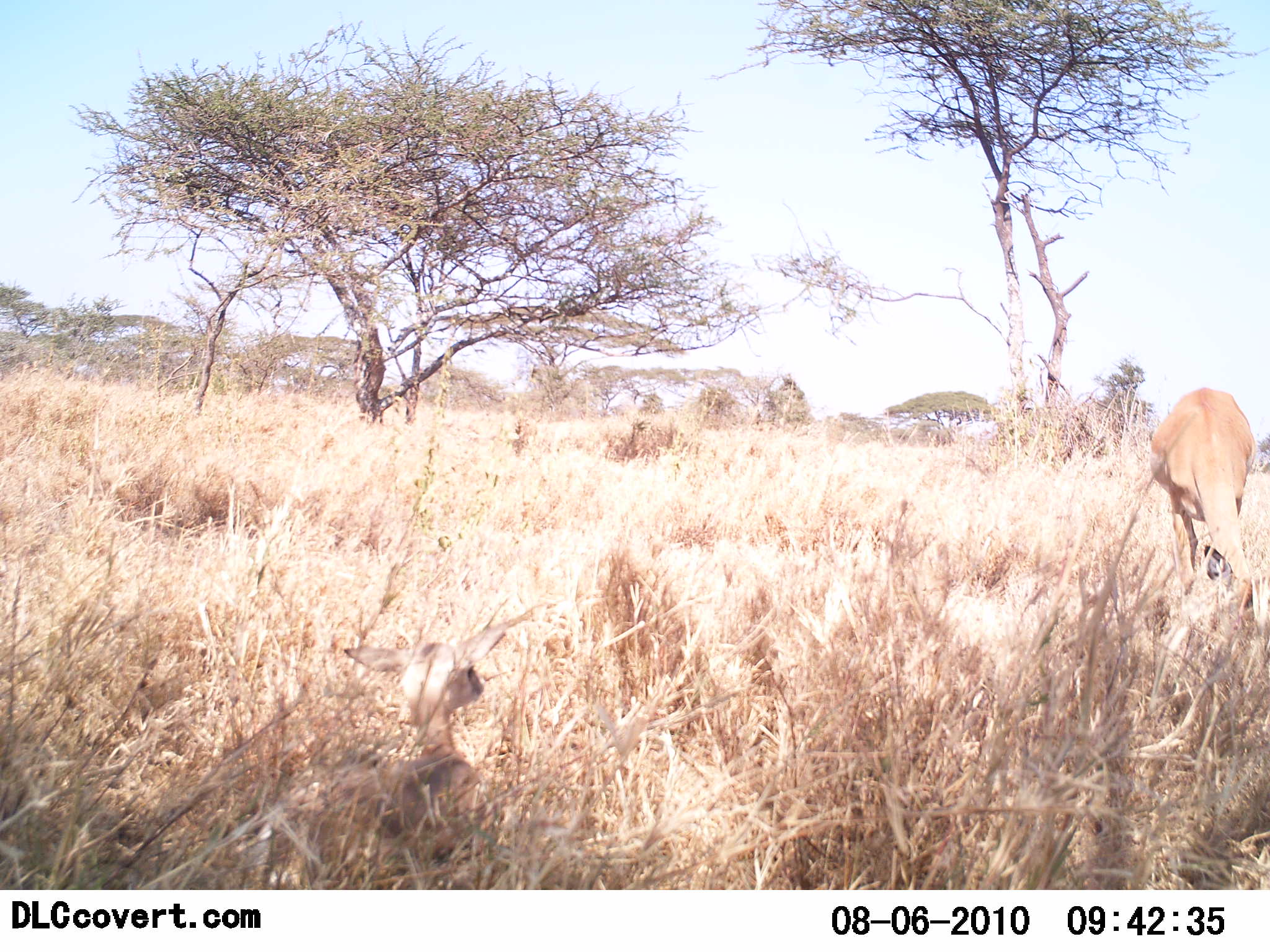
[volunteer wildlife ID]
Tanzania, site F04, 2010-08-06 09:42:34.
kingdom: Animalia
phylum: Chordata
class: Mammalia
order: Artiodactyla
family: Bovidae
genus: Redunca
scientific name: Redunca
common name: reedbuck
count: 2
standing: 20%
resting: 60%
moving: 0%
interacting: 0%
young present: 40%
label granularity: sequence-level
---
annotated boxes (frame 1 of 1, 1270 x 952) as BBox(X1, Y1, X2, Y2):
animal: BBox(270, 586, 526, 890); BBox(1153, 387, 1269, 646)